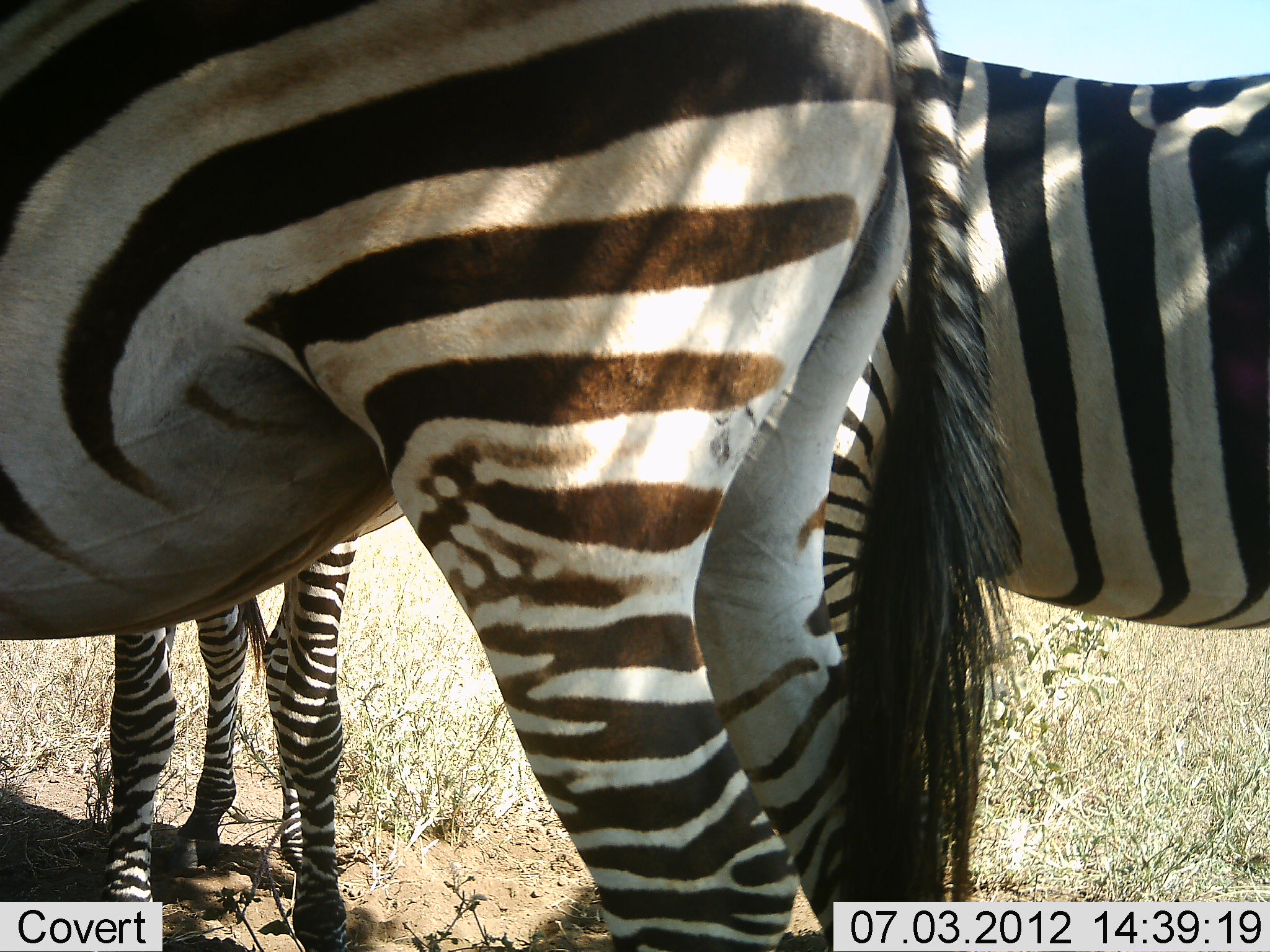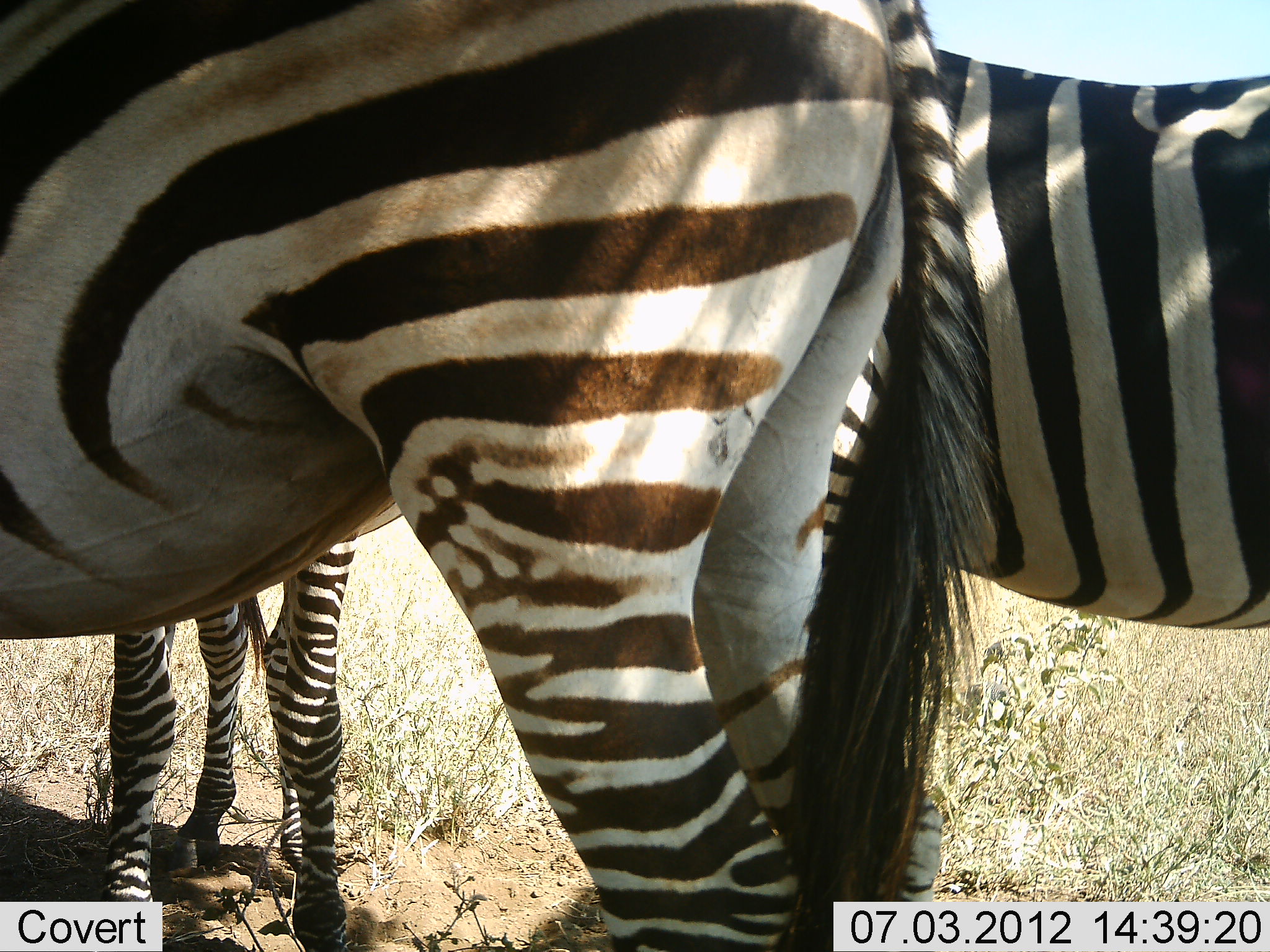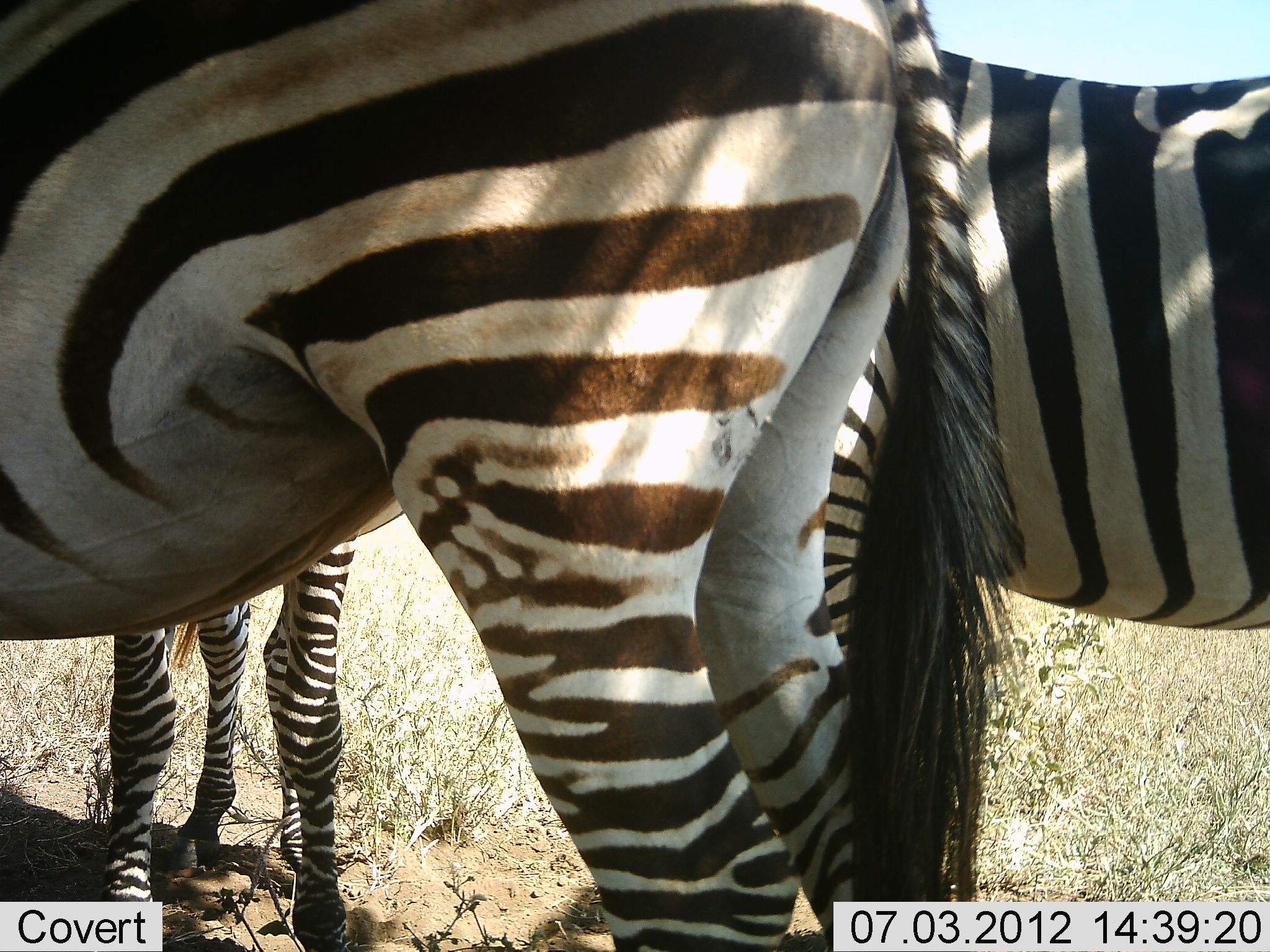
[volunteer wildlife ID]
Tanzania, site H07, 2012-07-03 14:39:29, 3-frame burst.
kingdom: Animalia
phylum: Chordata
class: Mammalia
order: Perissodactyla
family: Equidae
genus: Equus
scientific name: Equus quagga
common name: plains zebra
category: zebra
Zebra (plains zebra) (Equus quagga), count 3. Behavior (volunteer vote fractions): standing 100%, resting 0%, moving 0%, interacting 10%. Young present (vote fraction): 10%. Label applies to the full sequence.